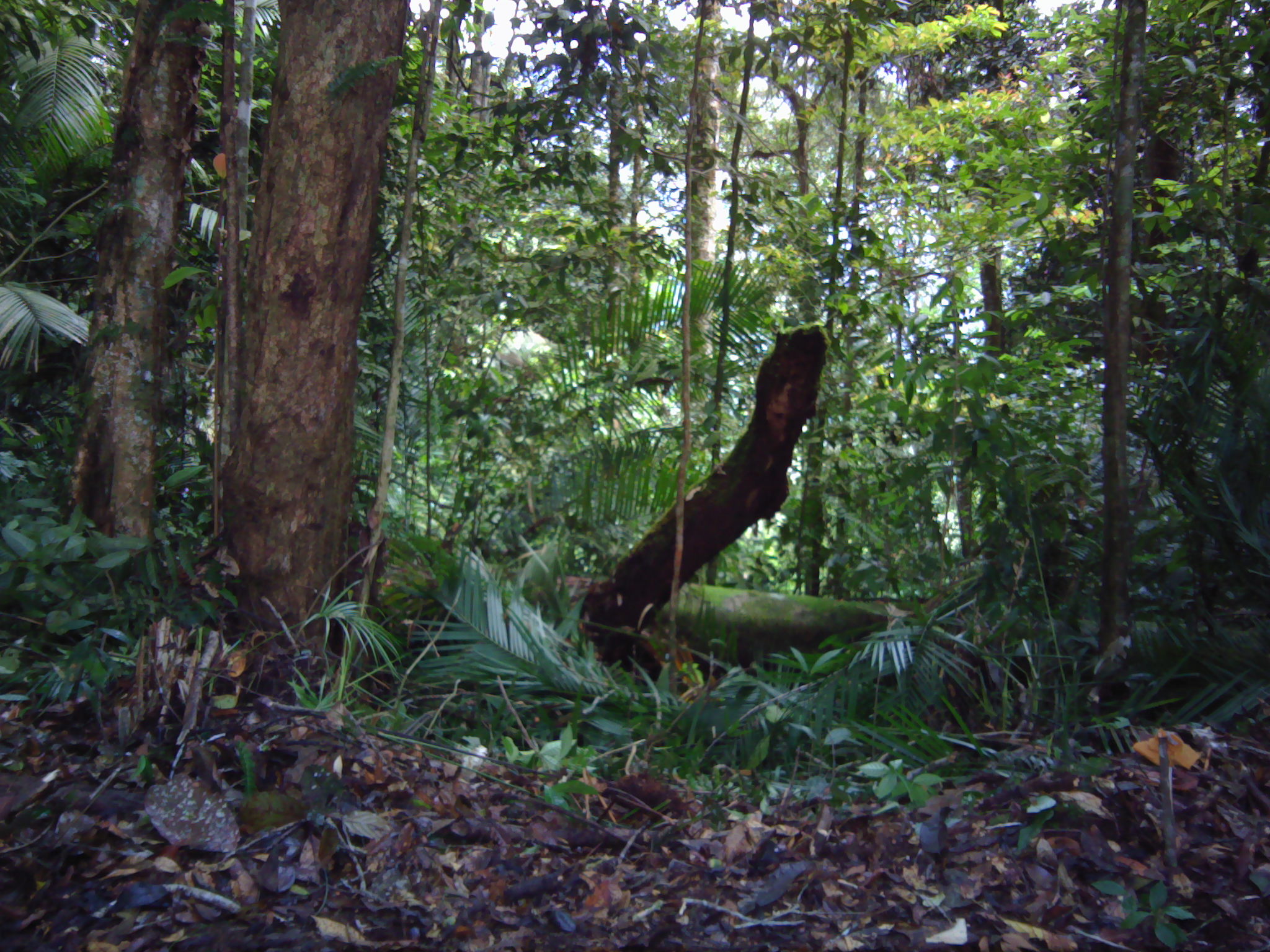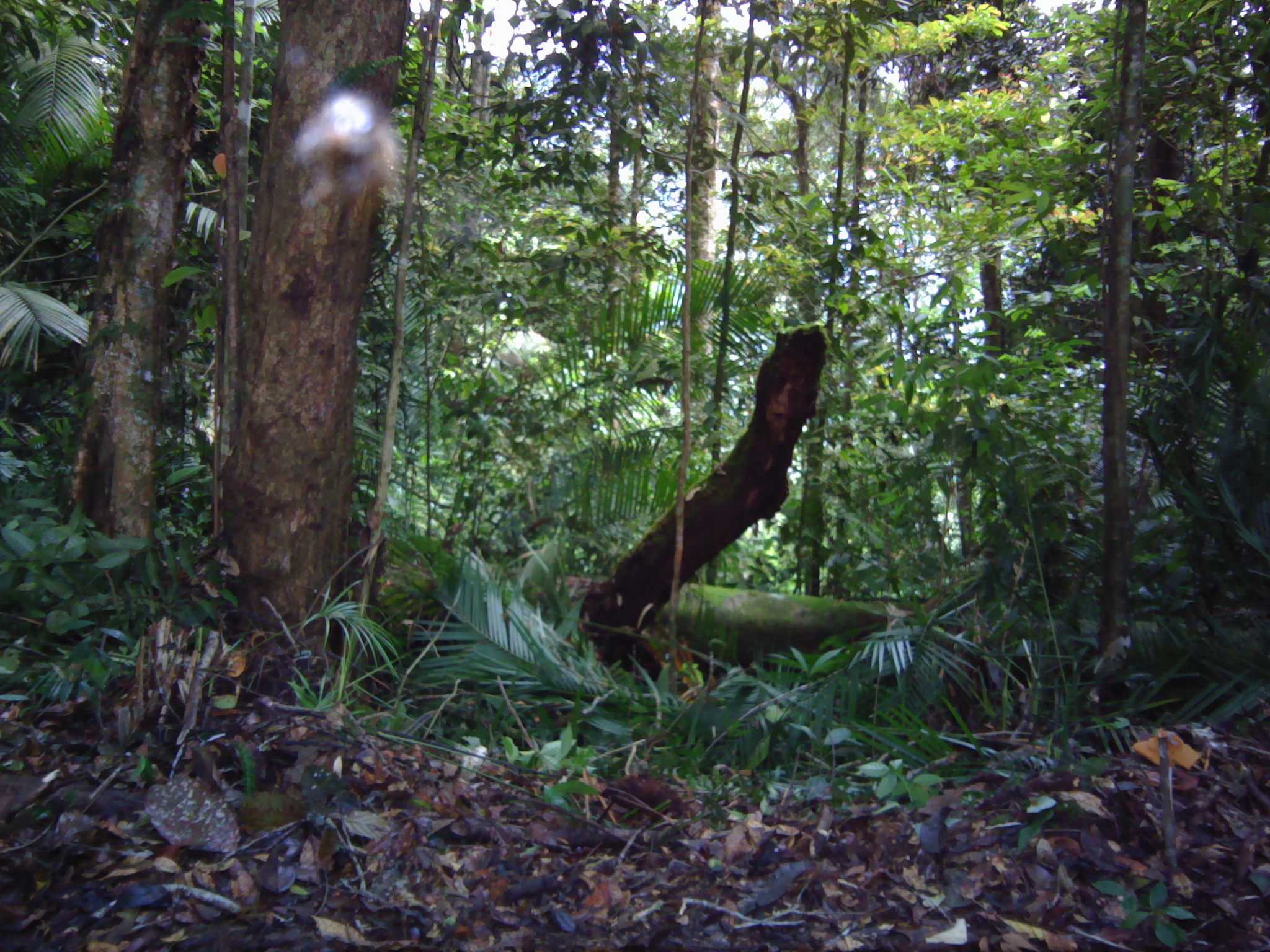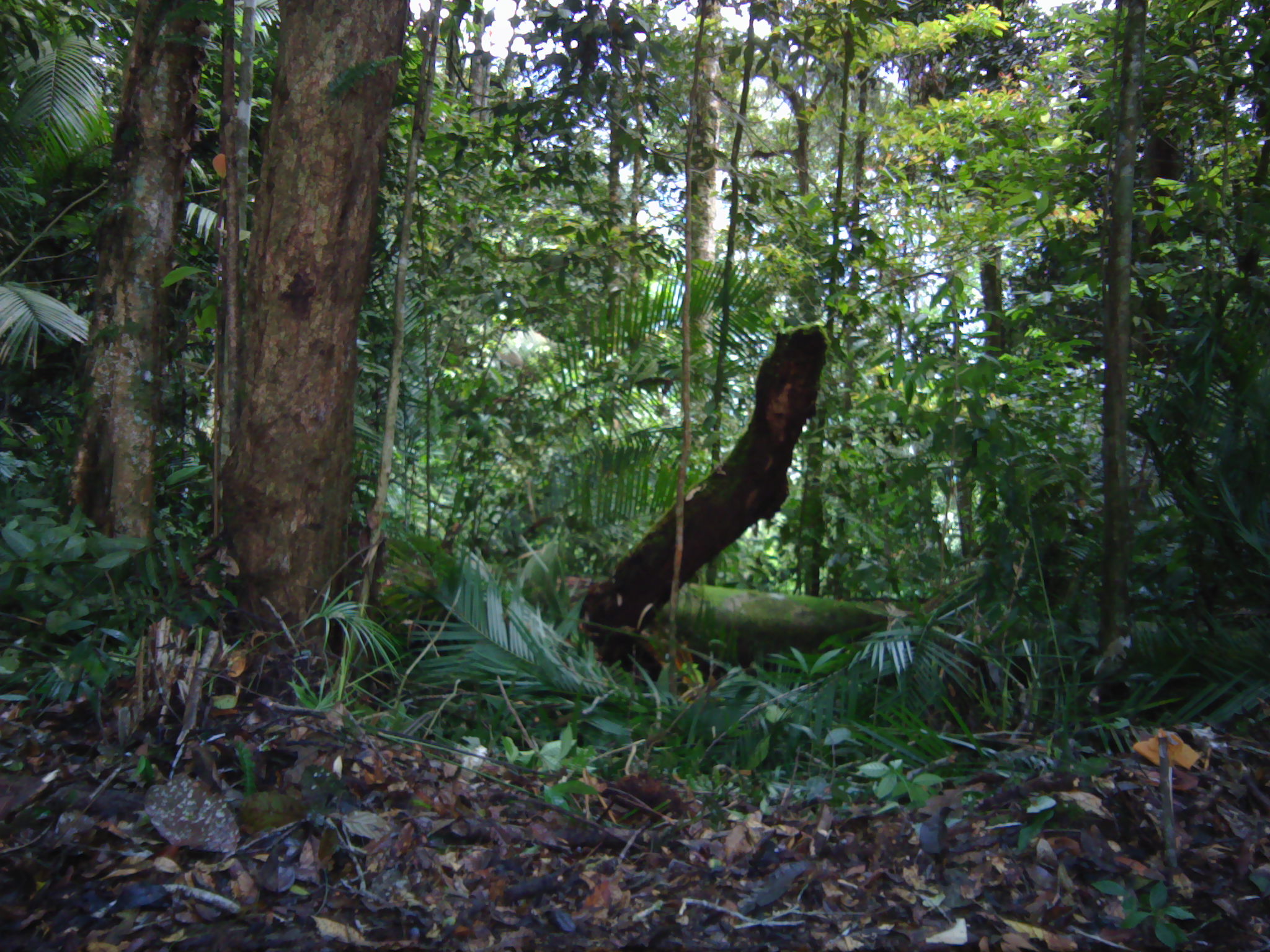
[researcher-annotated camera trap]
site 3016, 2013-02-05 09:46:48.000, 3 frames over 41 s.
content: unidentified animal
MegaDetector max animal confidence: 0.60